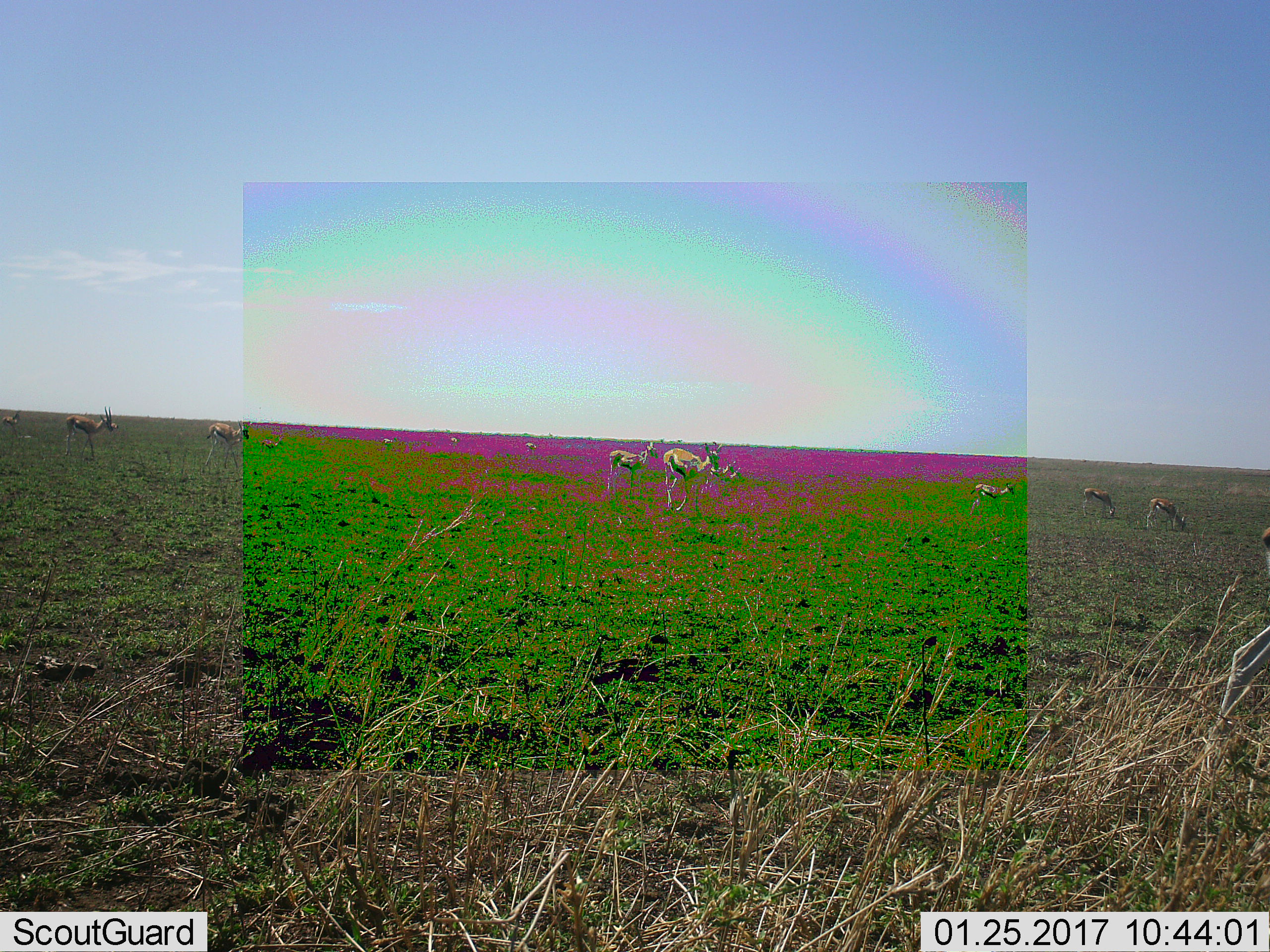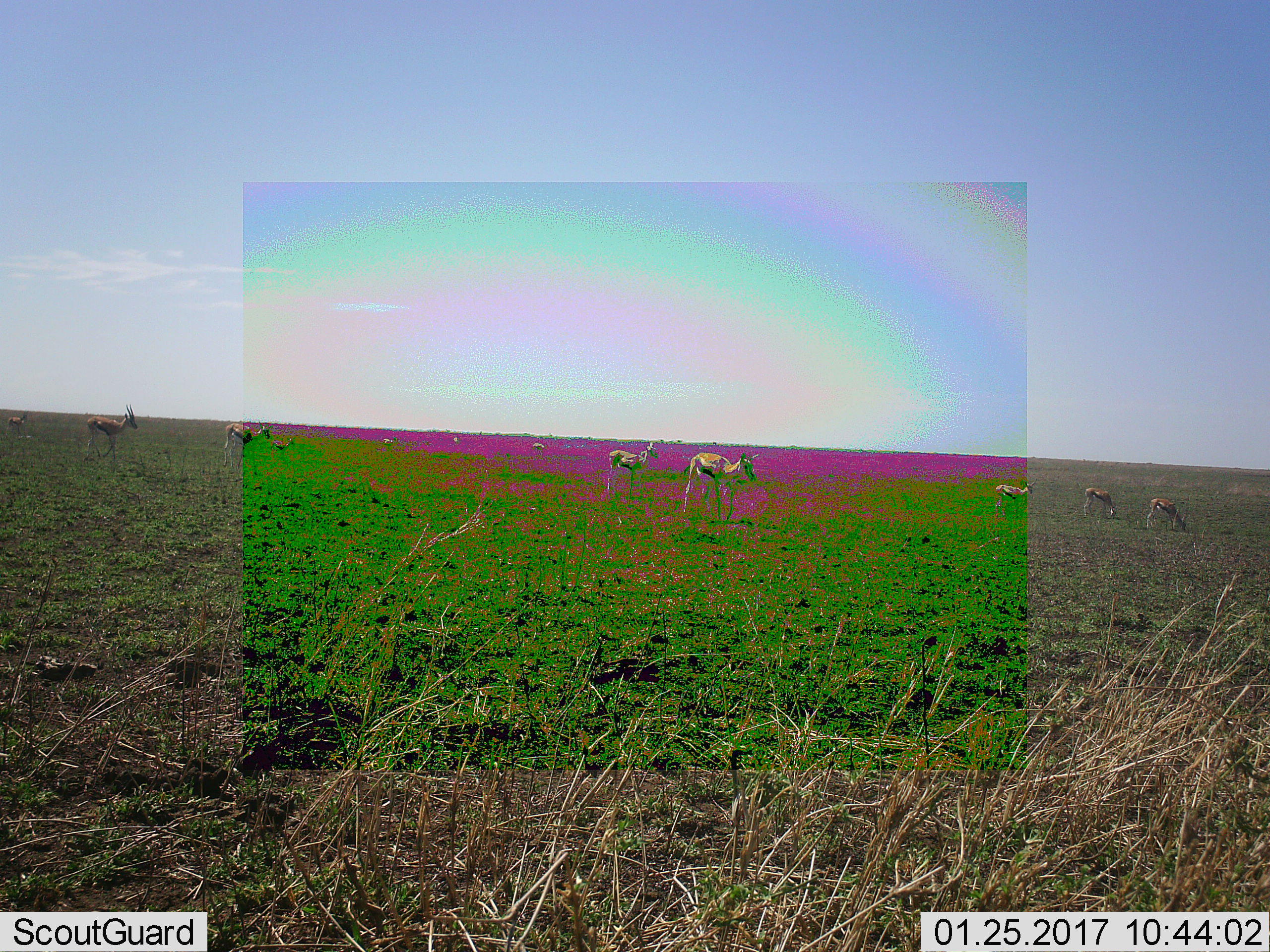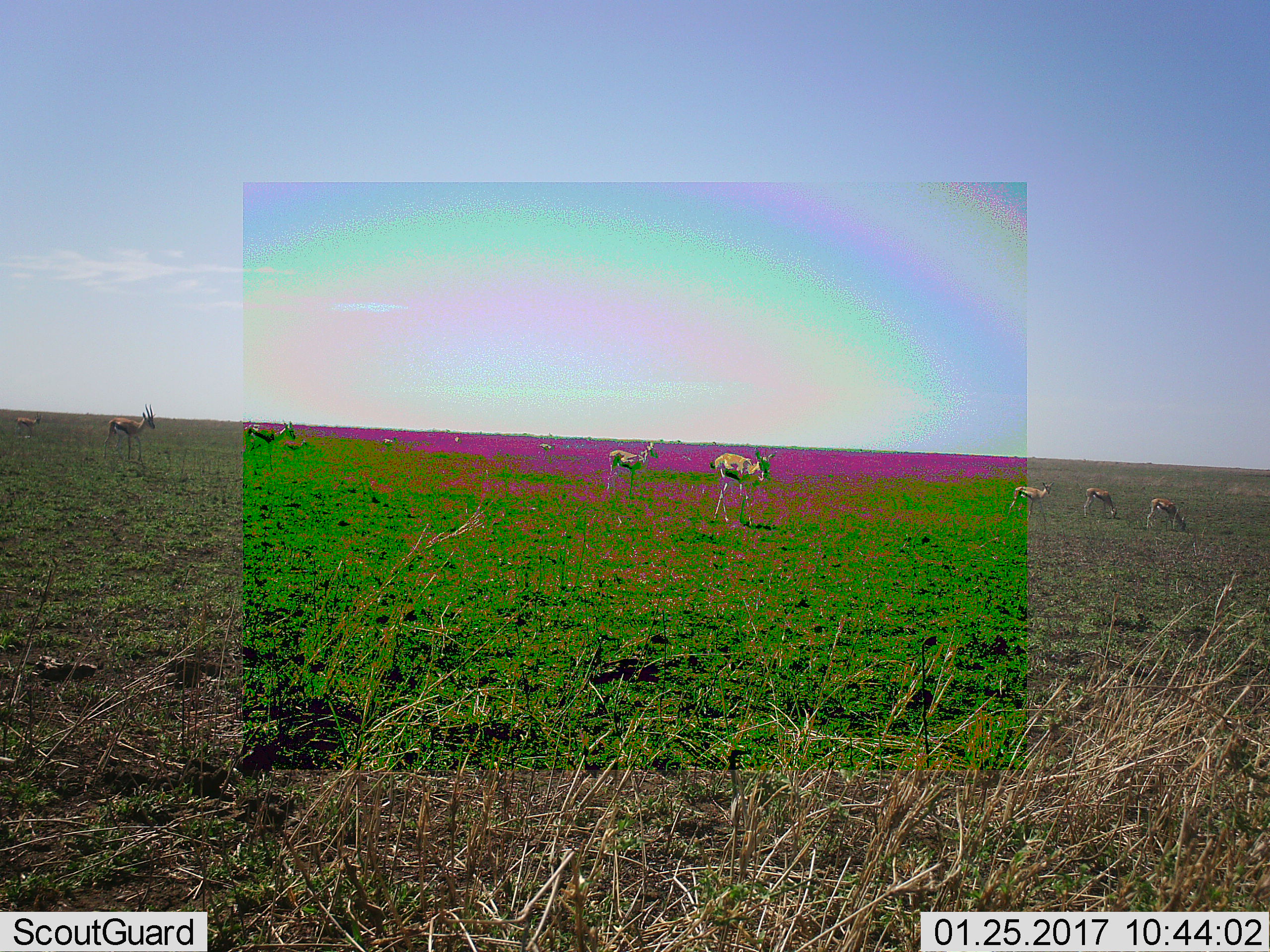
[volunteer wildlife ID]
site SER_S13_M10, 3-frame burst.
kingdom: Animalia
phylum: Chordata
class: Mammalia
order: Artiodactyla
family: Bovidae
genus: Eudorcas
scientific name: Eudorcas thomsonii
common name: thomson's gazelle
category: gazellethomsons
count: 11-50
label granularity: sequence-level